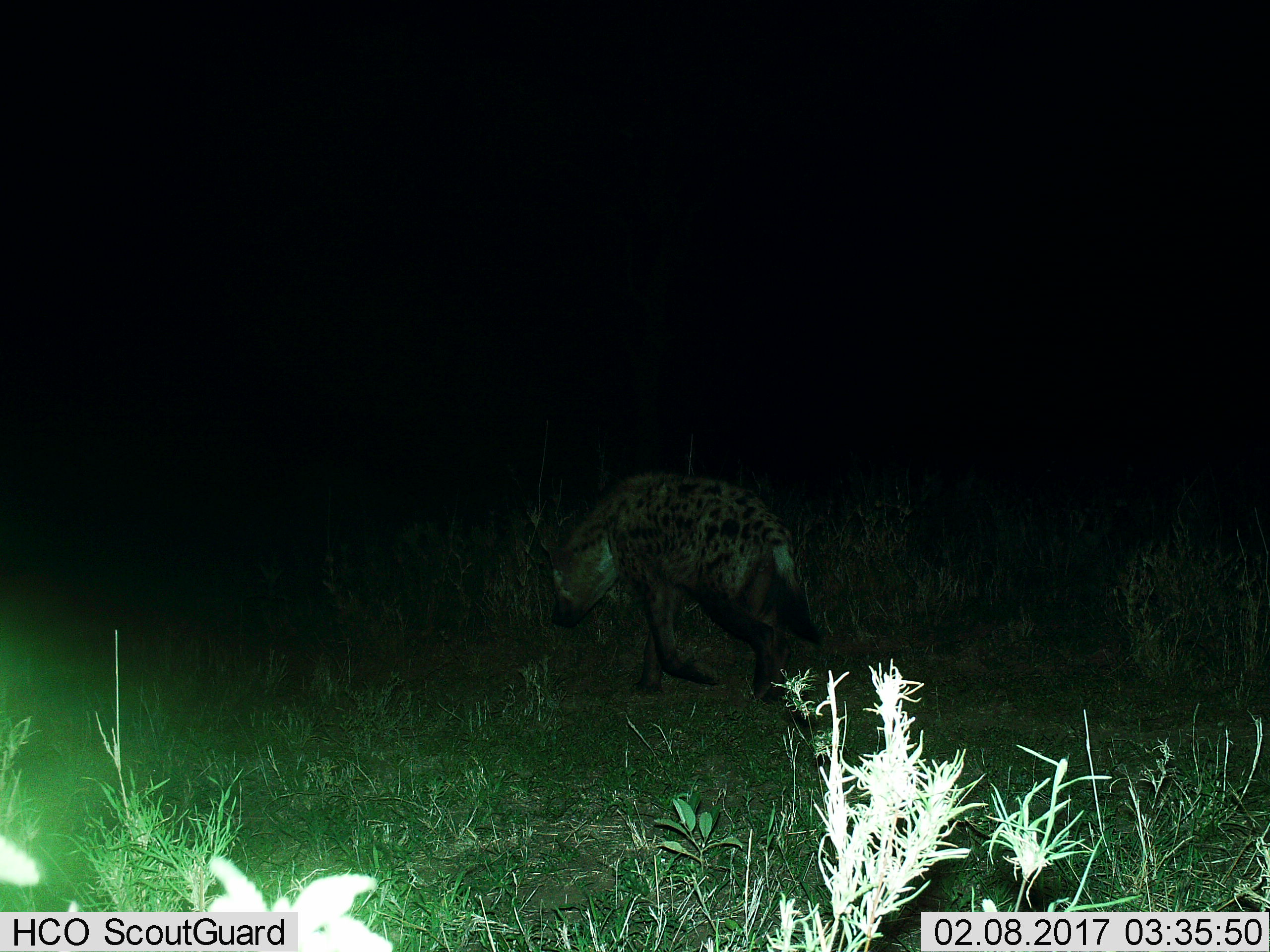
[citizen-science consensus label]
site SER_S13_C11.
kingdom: Animalia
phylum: Chordata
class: Mammalia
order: Carnivora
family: Hyaenidae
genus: Crocuta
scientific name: Crocuta crocuta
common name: spotted hyena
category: hyenaspotted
Hyenaspotted (spotted hyena) (Crocuta crocuta), count 1. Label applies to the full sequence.